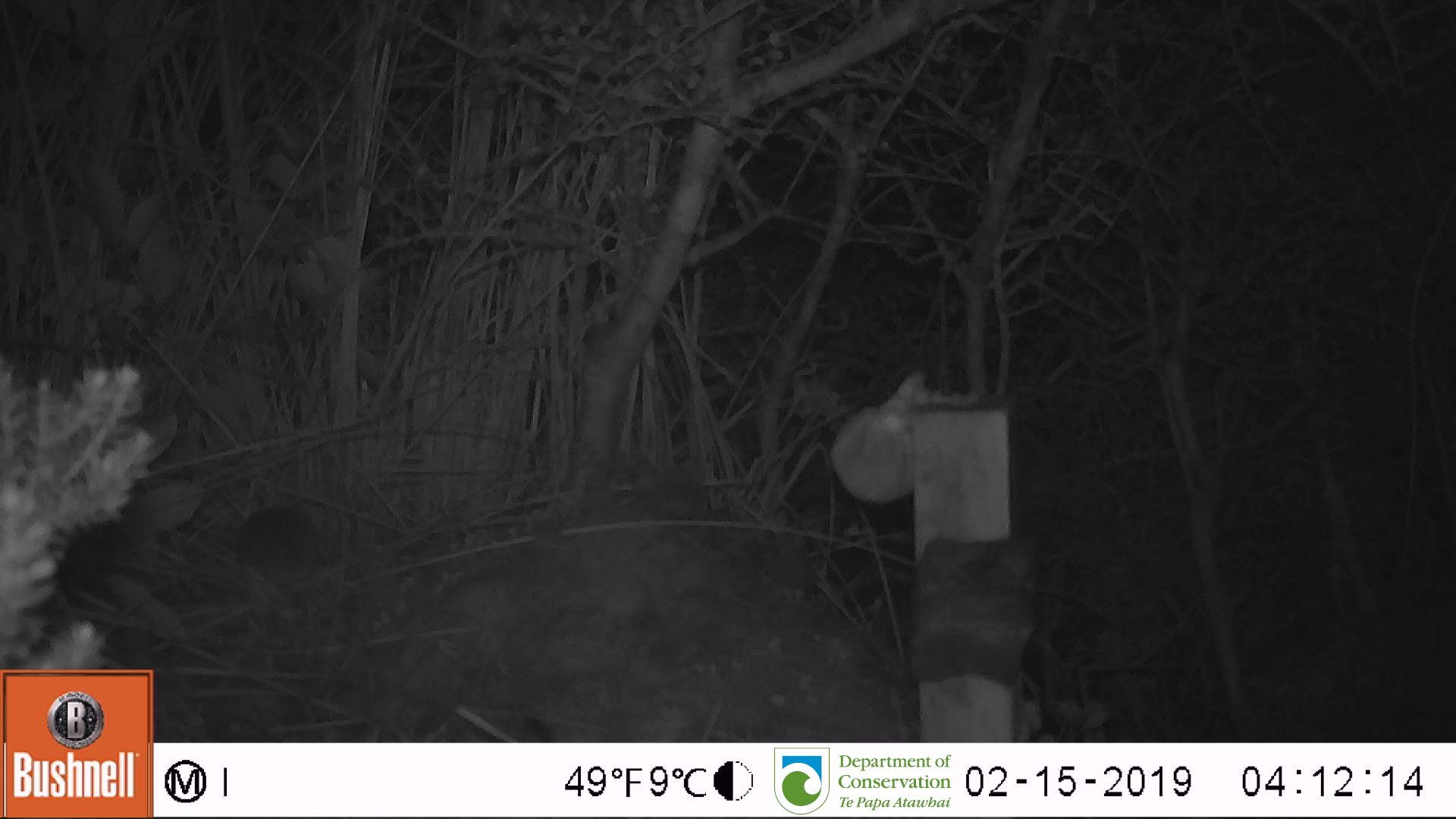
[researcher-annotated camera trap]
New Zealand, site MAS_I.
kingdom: Animalia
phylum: Chordata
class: Mammalia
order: Rodentia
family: Muridae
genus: Mus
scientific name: Mus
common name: mouse